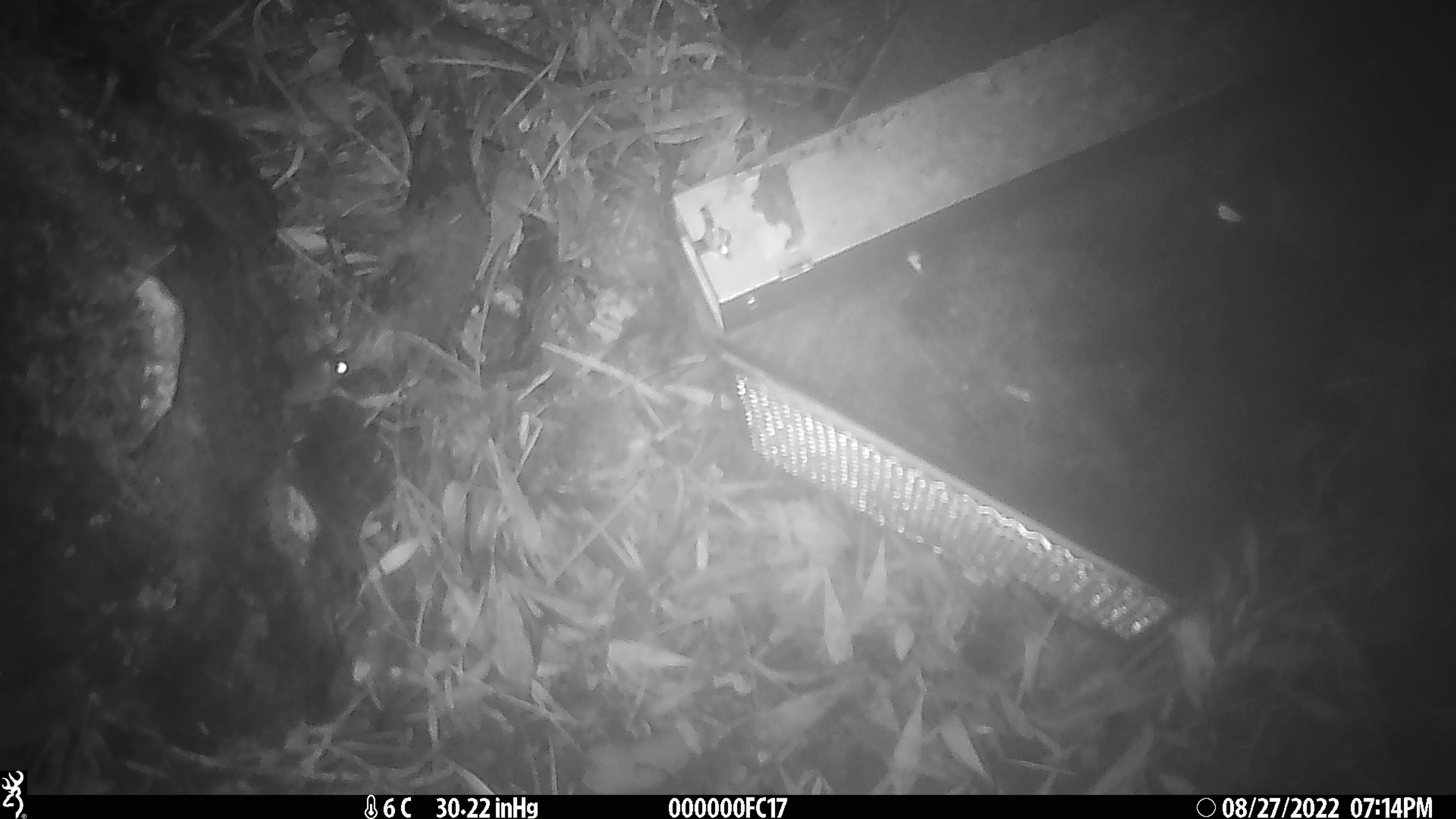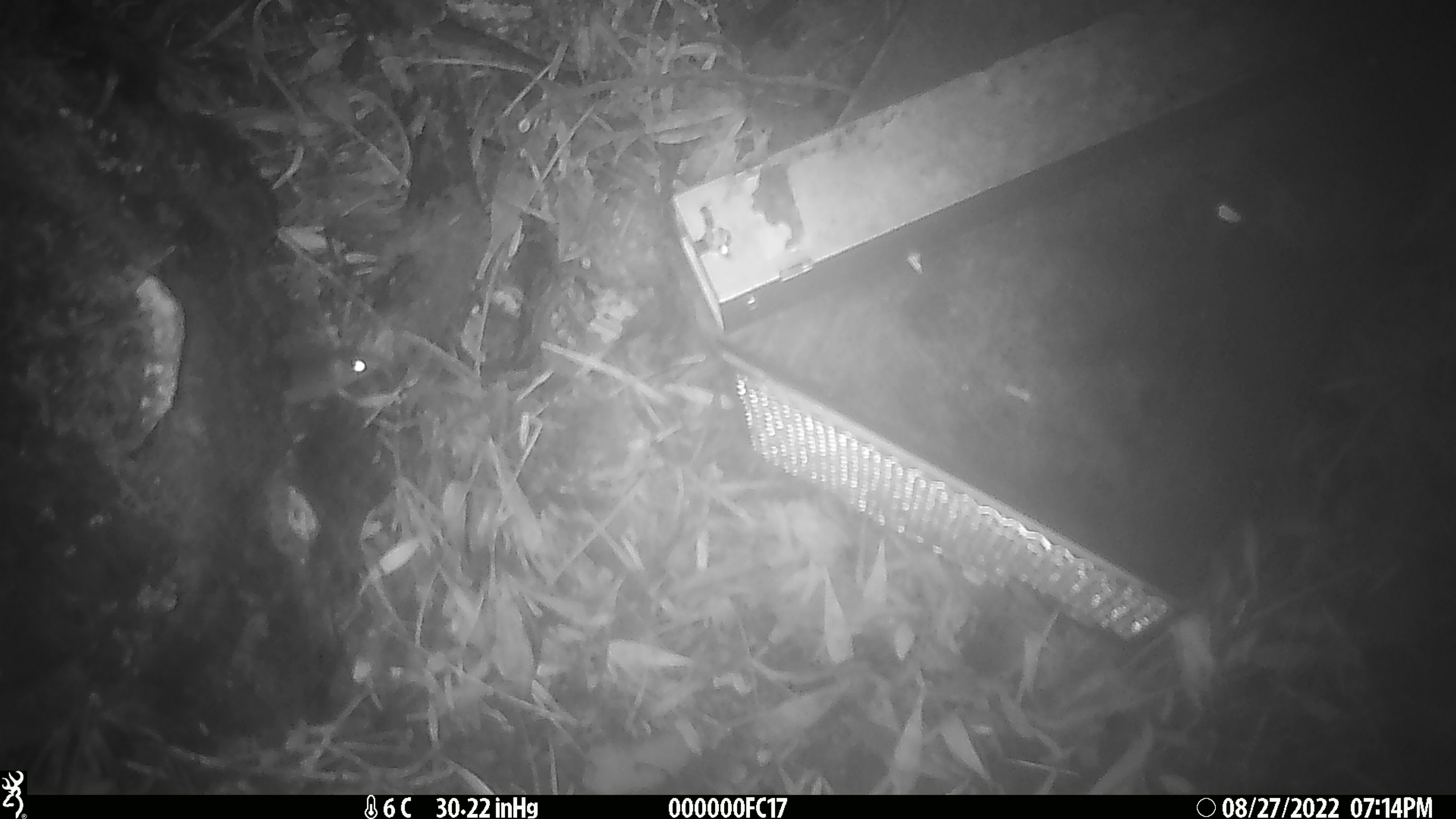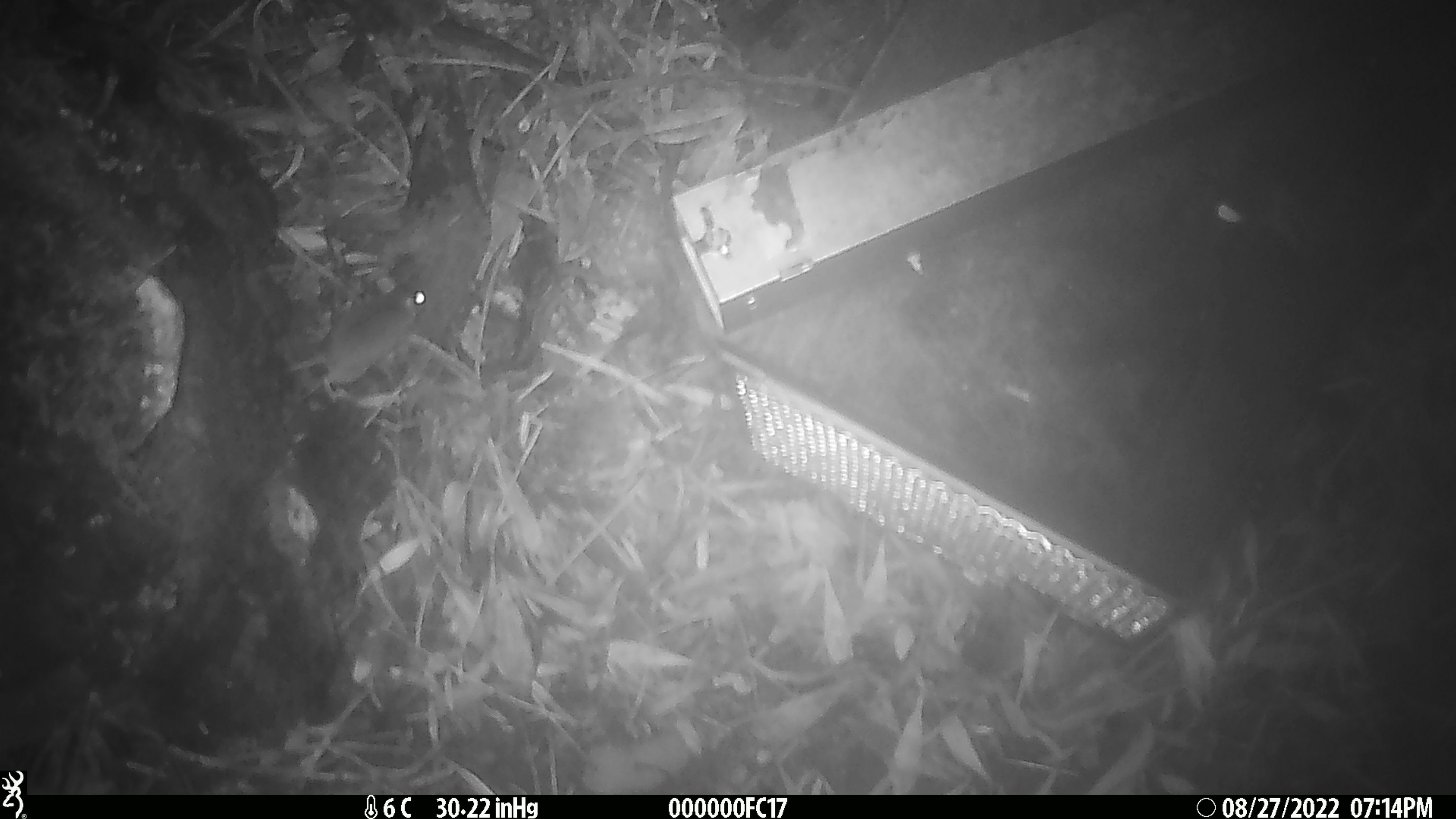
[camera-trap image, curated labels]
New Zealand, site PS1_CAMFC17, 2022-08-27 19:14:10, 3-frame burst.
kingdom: Animalia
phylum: Chordata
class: Mammalia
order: Rodentia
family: Muridae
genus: Mus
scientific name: Mus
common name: mouse